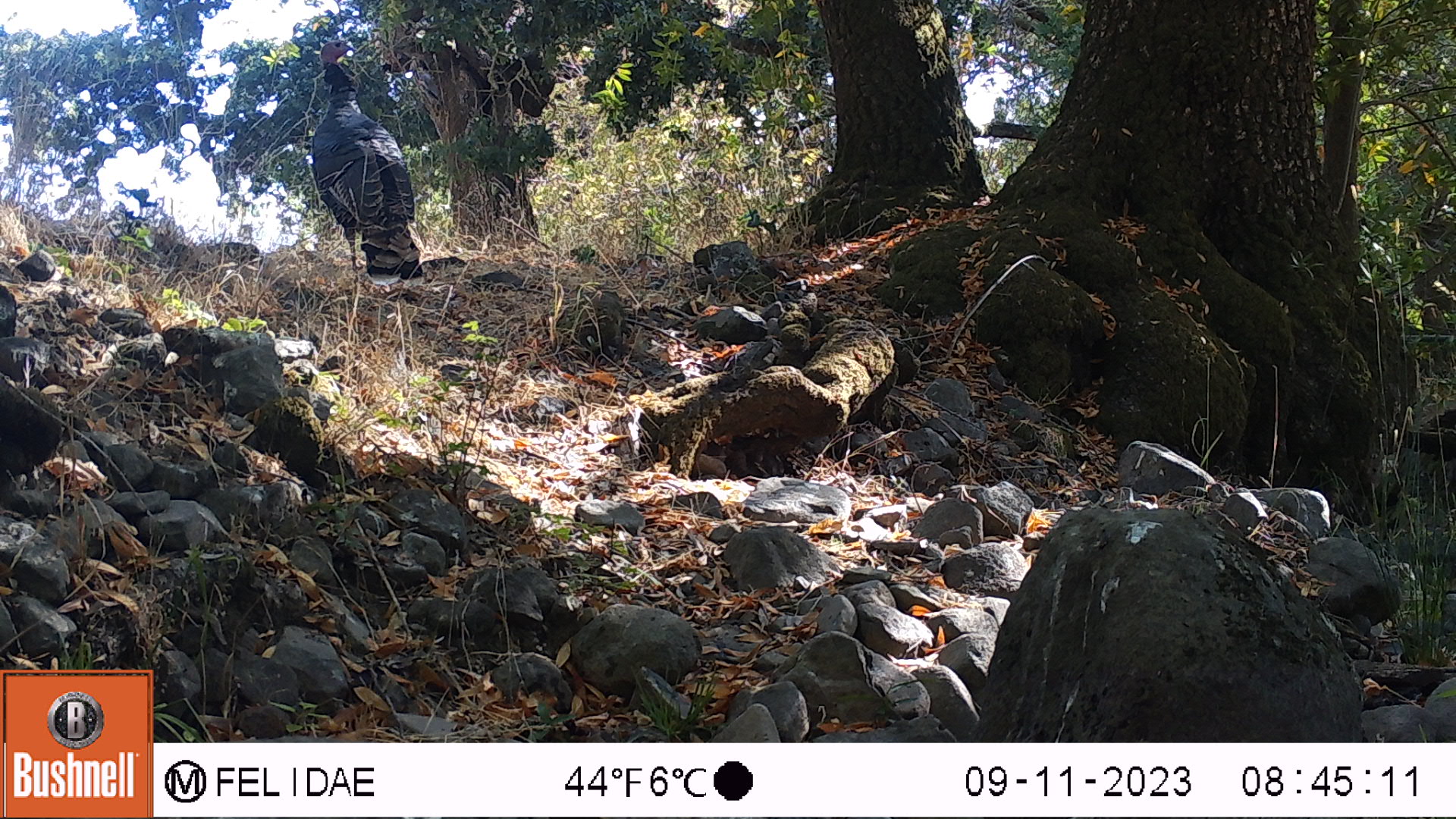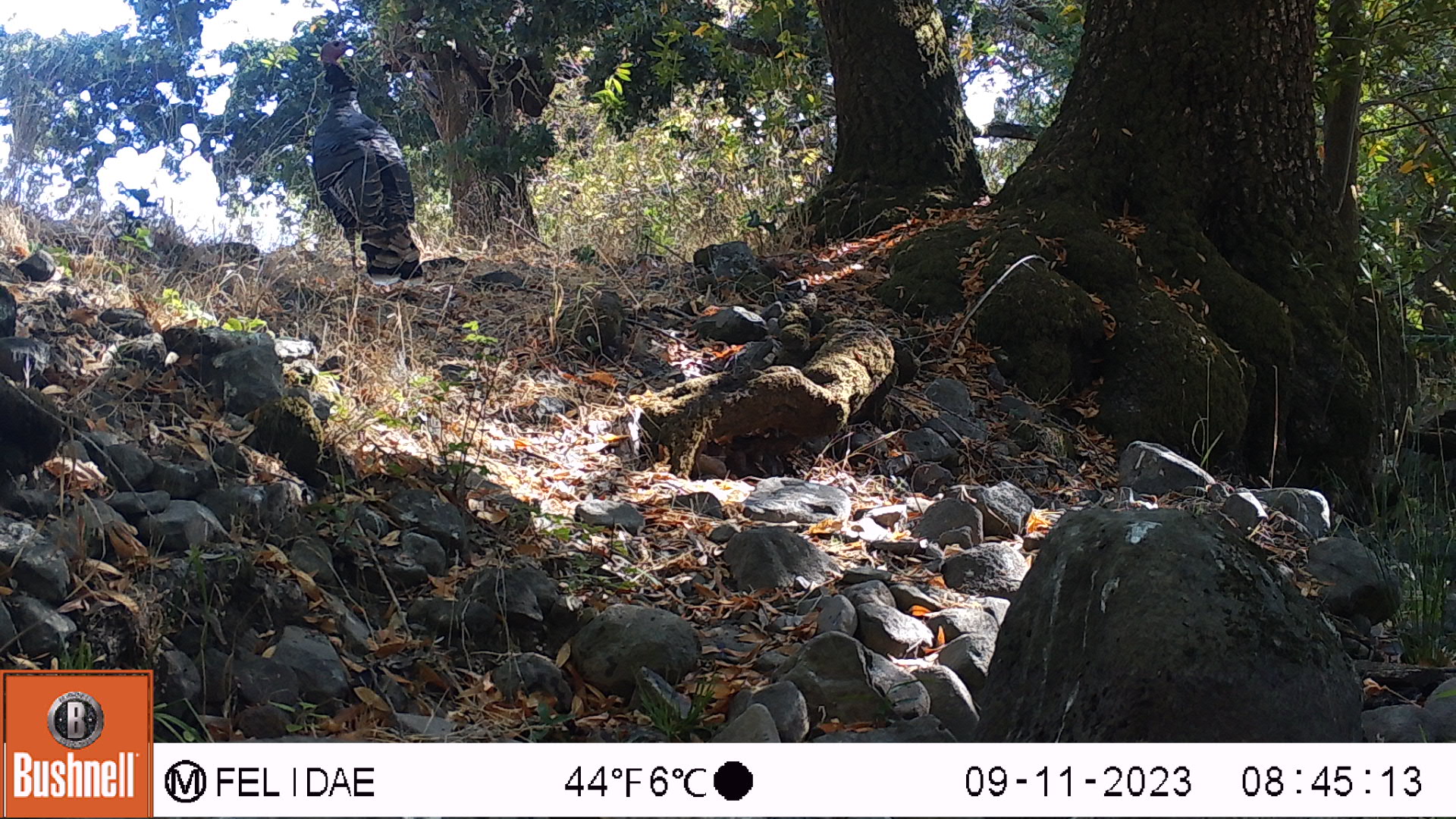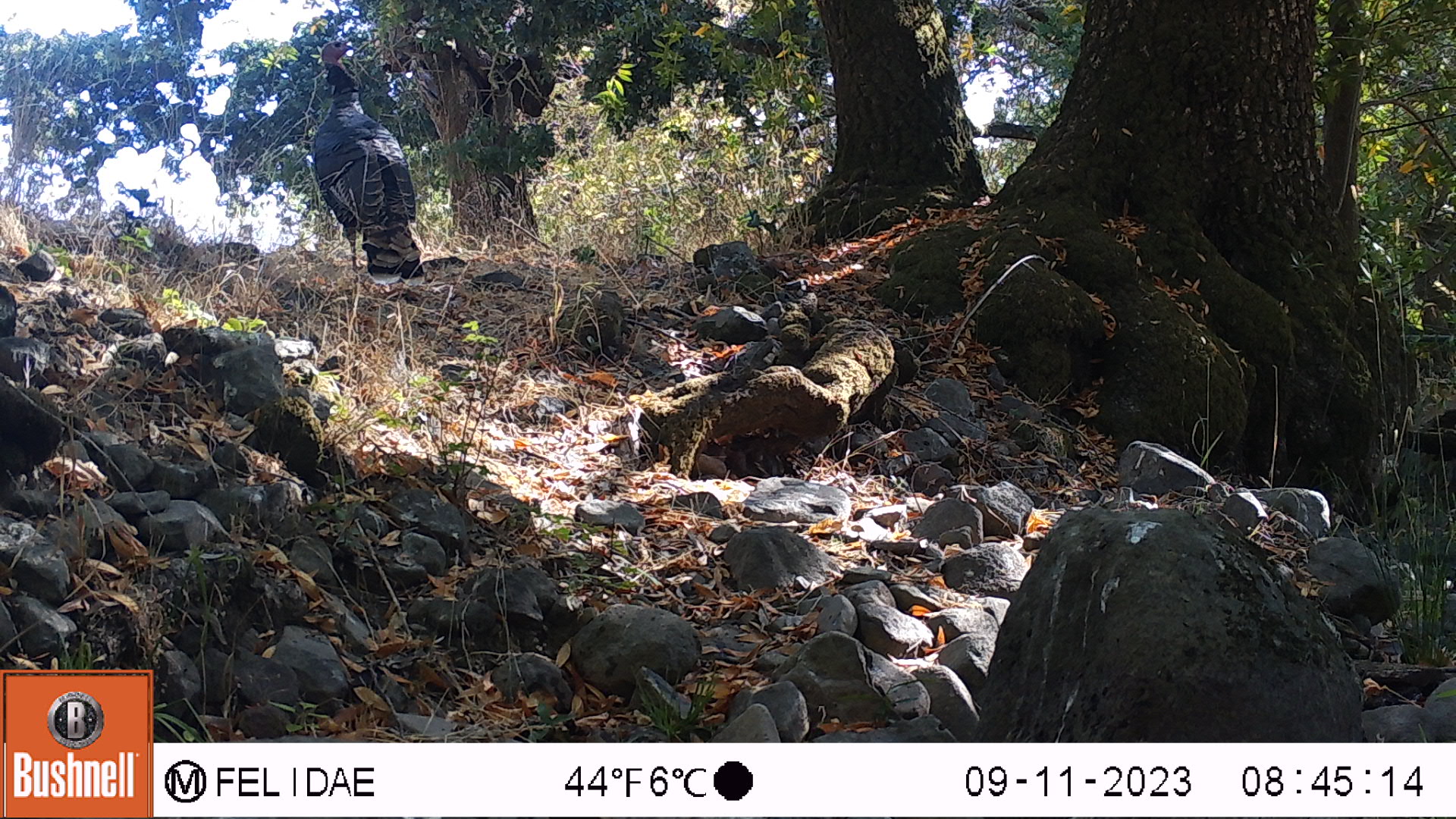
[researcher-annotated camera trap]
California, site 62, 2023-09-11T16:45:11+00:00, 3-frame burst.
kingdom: Animalia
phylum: Chordata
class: Aves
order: Galliformes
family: Phasianidae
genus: Meleagris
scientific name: Meleagris gallopavo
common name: turkey